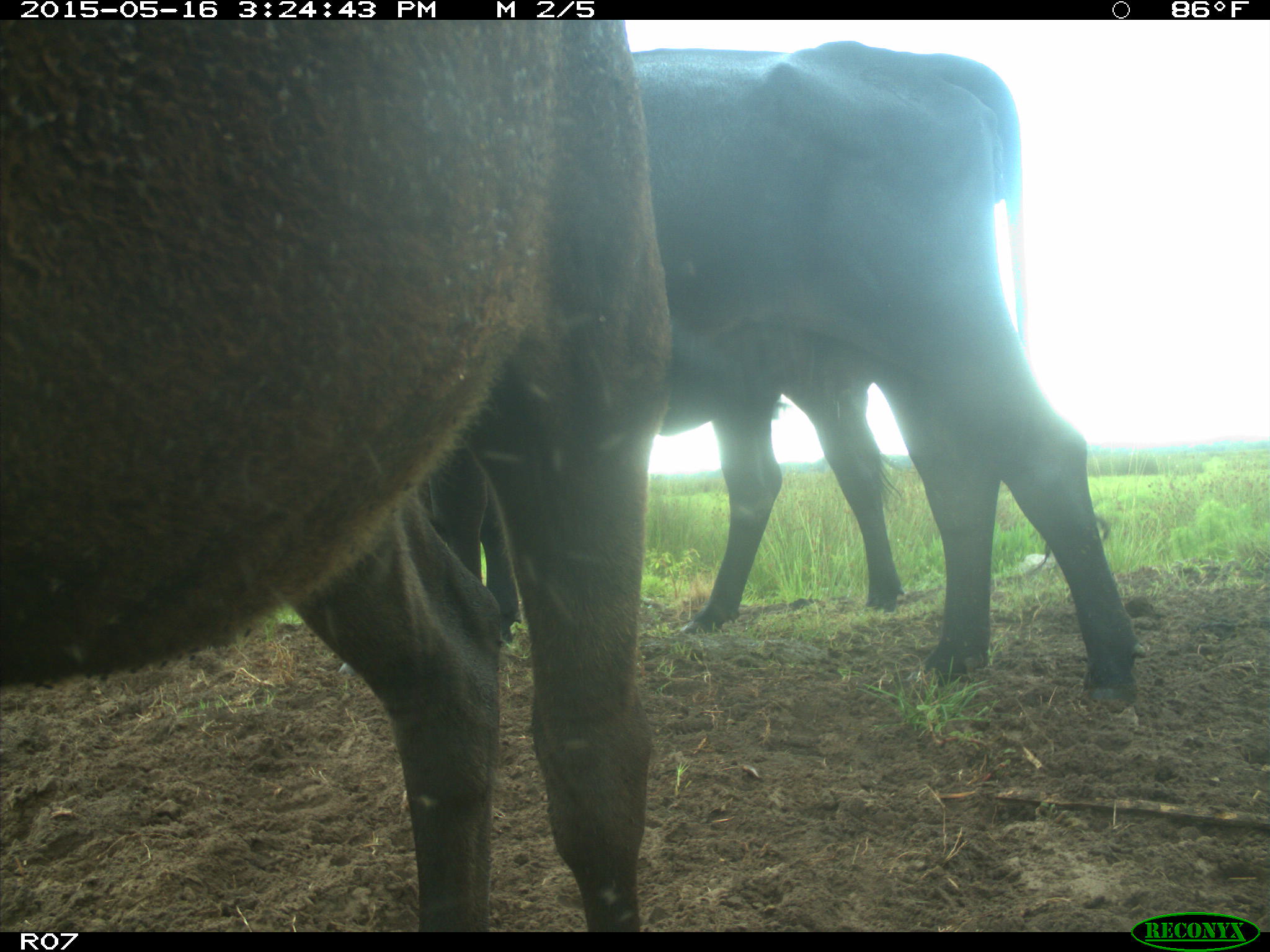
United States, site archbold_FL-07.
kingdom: Animalia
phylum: Chordata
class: Mammalia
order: Artiodactyla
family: Bovidae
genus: Bos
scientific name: Bos taurus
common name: domestic cow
Bos taurus (domestic cow).